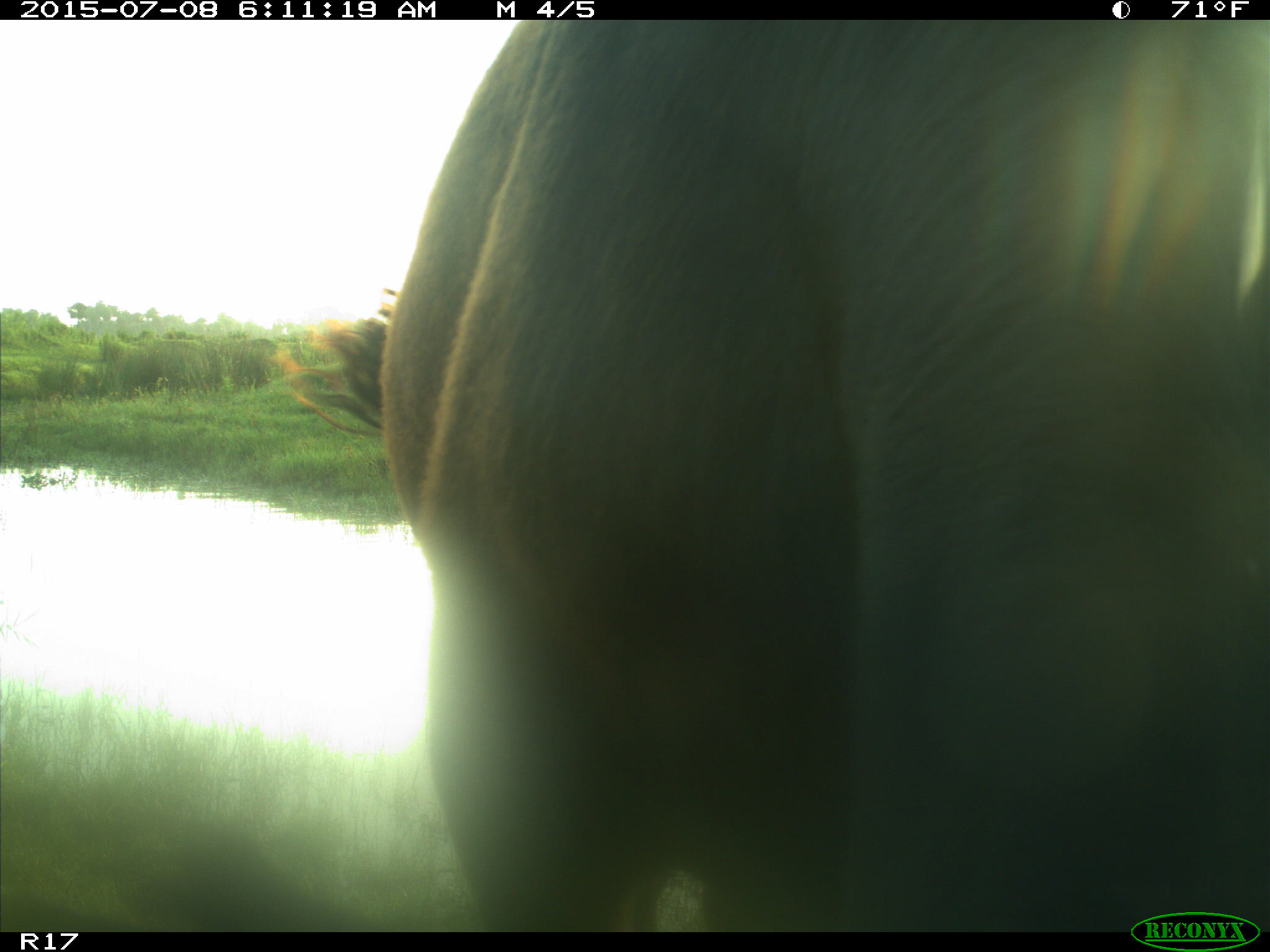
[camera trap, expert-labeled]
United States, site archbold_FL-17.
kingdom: Animalia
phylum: Chordata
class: Mammalia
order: Artiodactyla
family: Bovidae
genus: Bos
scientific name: Bos taurus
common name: domestic cow